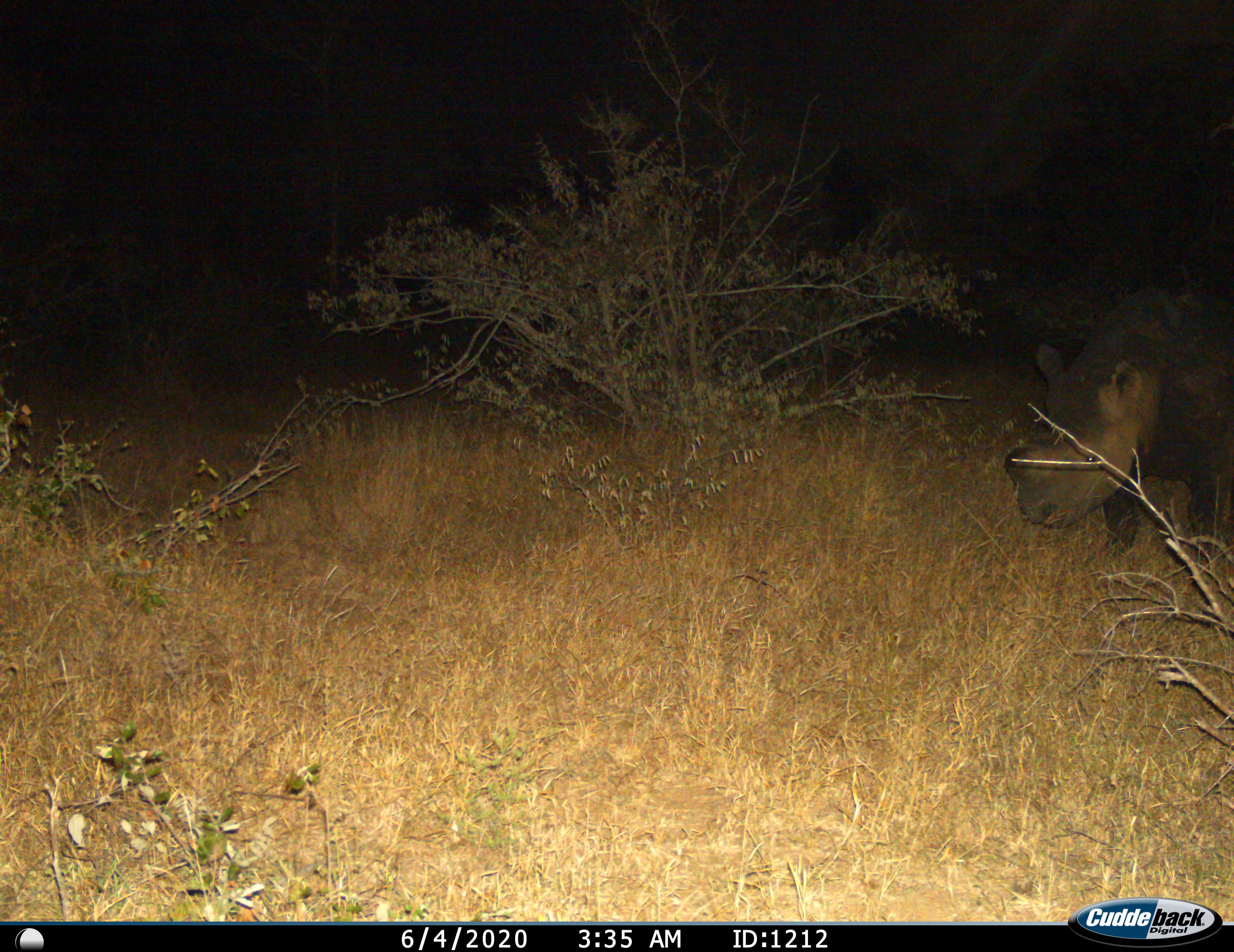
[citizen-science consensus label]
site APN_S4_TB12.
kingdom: Animalia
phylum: Chordata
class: Mammalia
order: Perissodactyla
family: Rhinocerotidae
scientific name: Rhinocerotidae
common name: unknown rhinoceros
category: rhinocerosunknown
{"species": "rhinocerosunknown (unknown rhinoceros) (Rhinocerotidae)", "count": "1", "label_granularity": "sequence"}